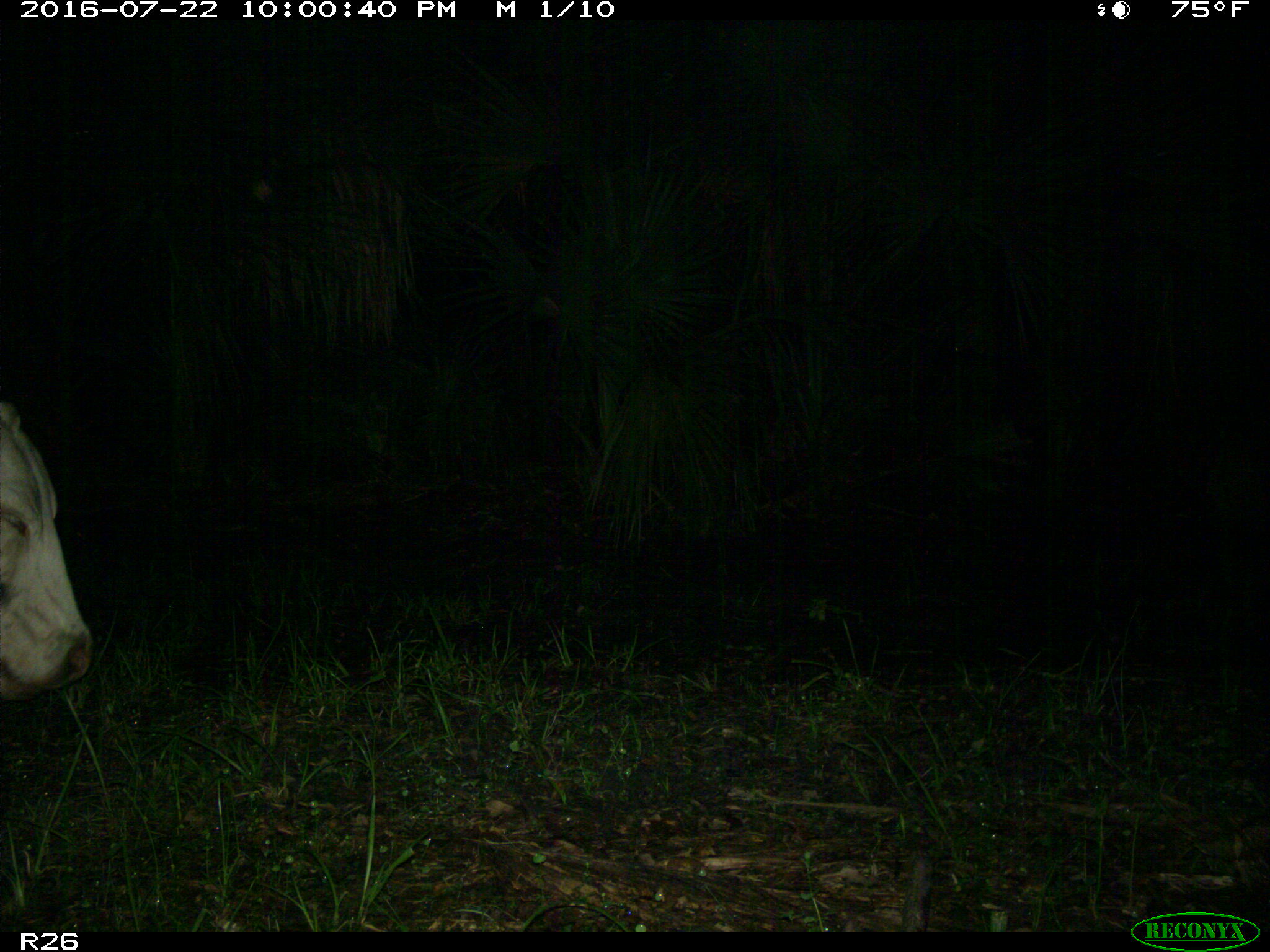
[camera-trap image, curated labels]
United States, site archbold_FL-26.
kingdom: Animalia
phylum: Chordata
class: Mammalia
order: Artiodactyla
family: Bovidae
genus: Bos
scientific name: Bos taurus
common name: domestic cow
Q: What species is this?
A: Bos taurus (domestic cow).